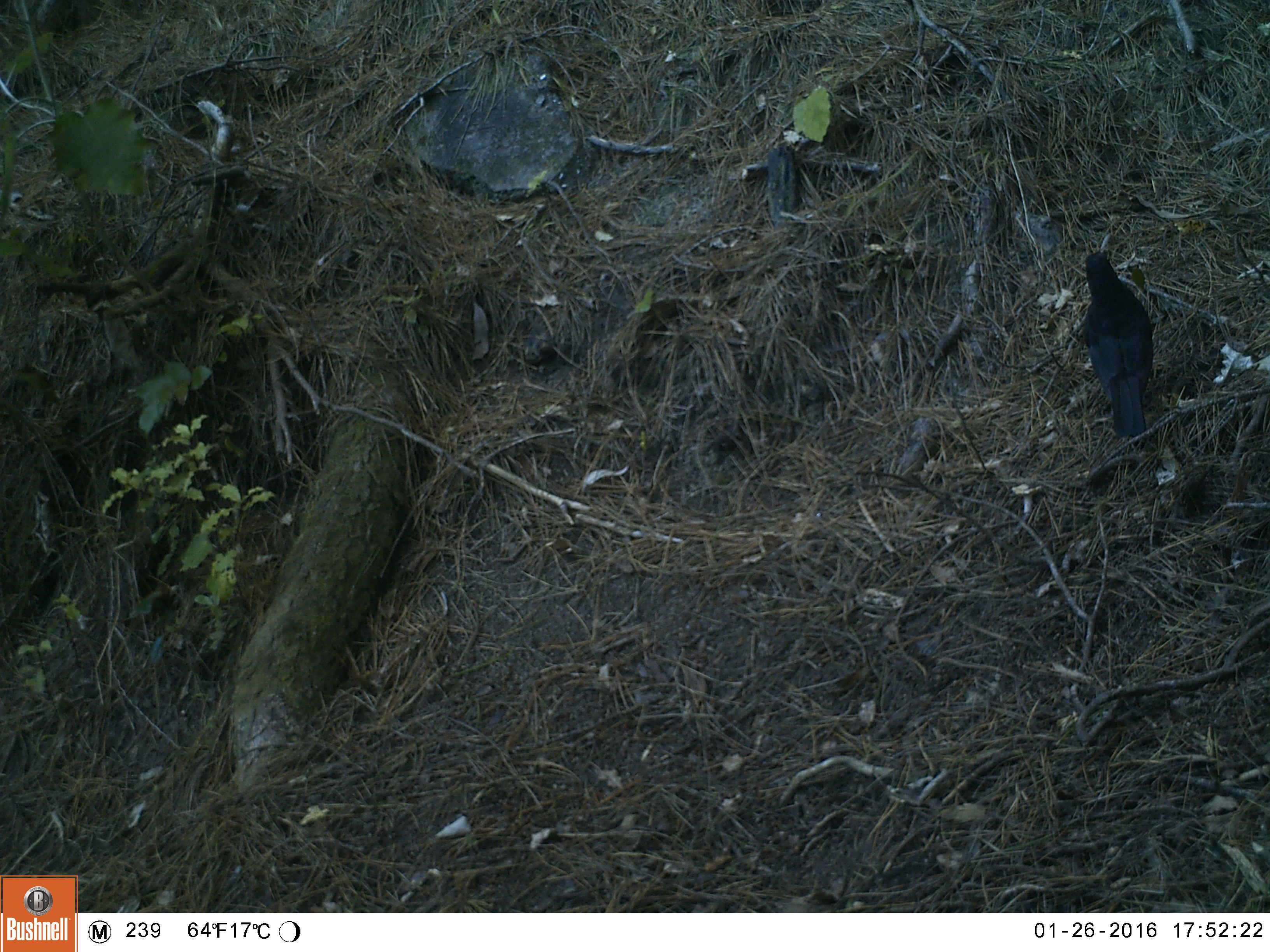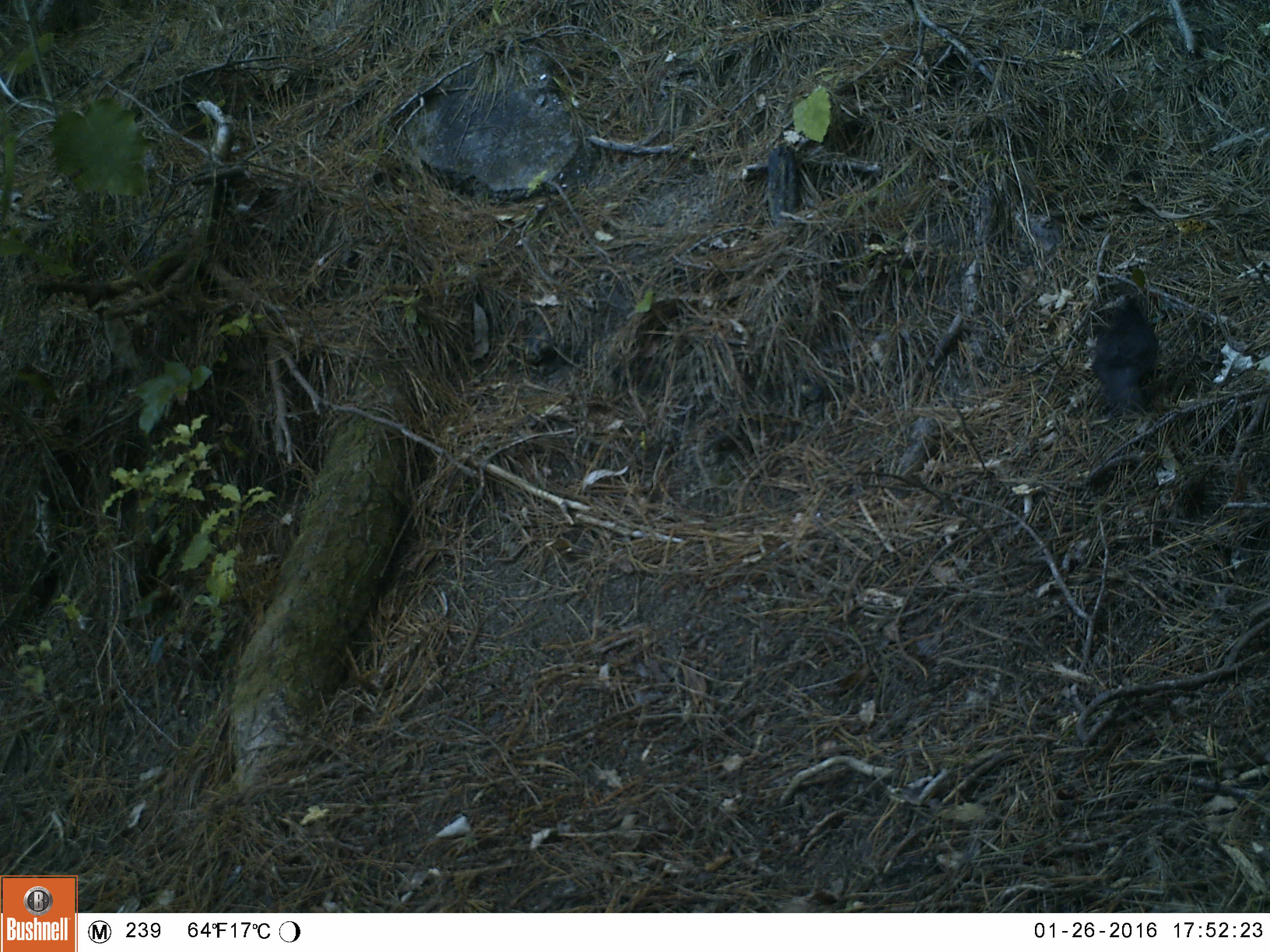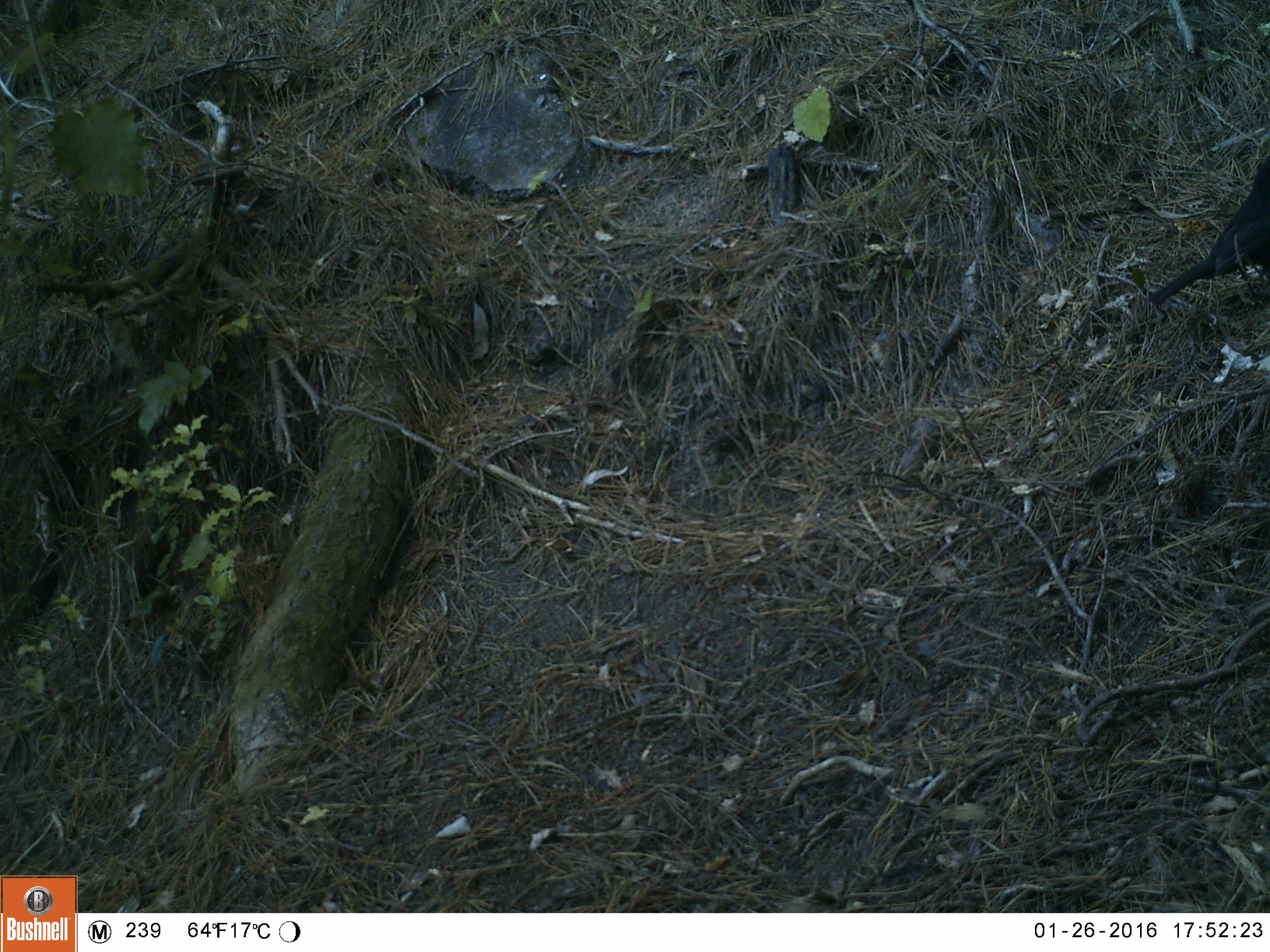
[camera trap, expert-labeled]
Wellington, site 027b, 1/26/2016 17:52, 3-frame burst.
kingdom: Animalia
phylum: Chordata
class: Aves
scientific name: Aves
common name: bird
Bird (Aves).